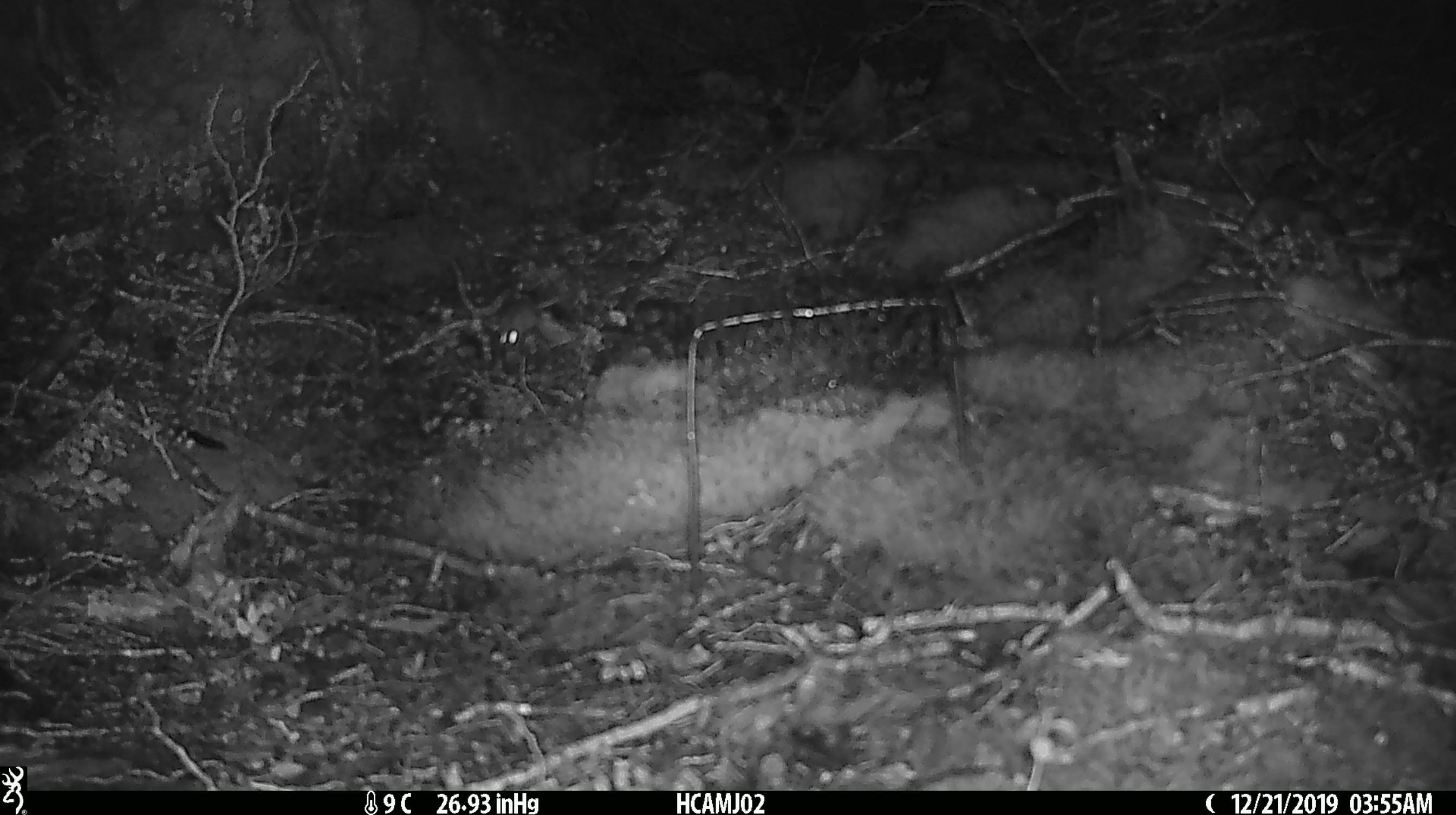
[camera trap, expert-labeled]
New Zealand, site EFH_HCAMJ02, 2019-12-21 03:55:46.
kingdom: Animalia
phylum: Chordata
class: Mammalia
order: Rodentia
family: Muridae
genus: Mus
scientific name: Mus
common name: mouse